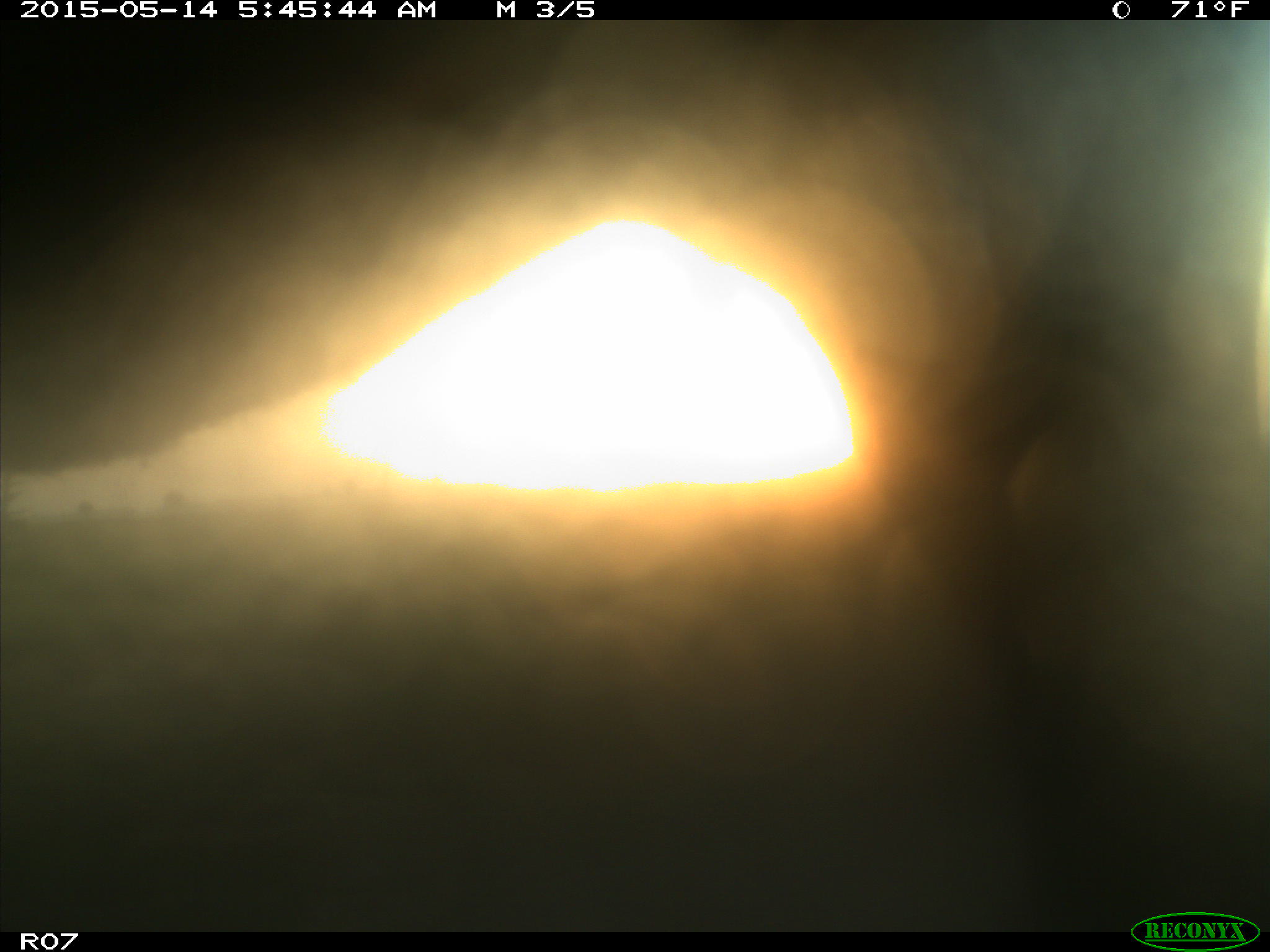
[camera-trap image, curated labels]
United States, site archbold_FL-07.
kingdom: Animalia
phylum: Chordata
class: Mammalia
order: Artiodactyla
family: Bovidae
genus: Bos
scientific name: Bos taurus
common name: domestic cow